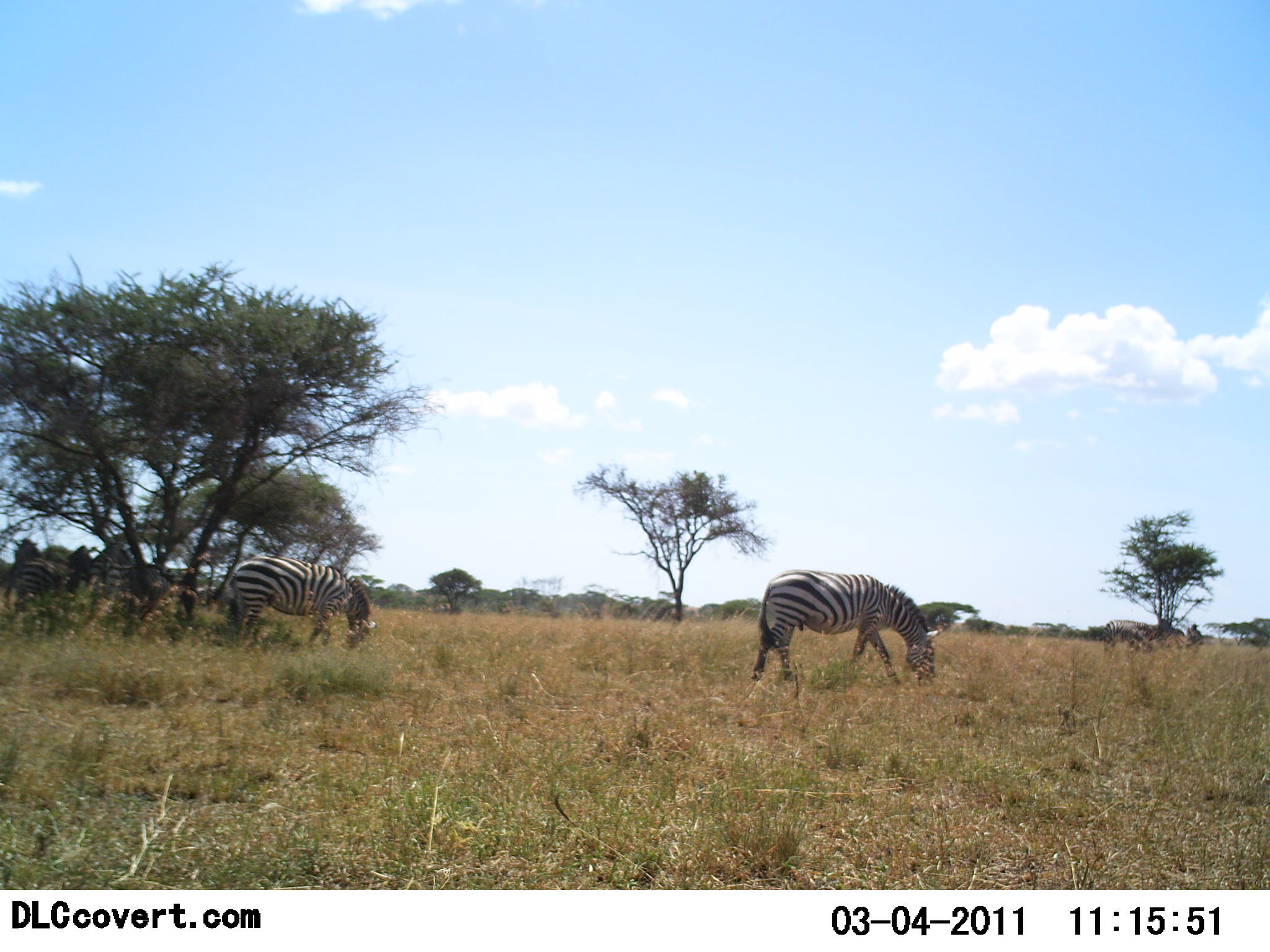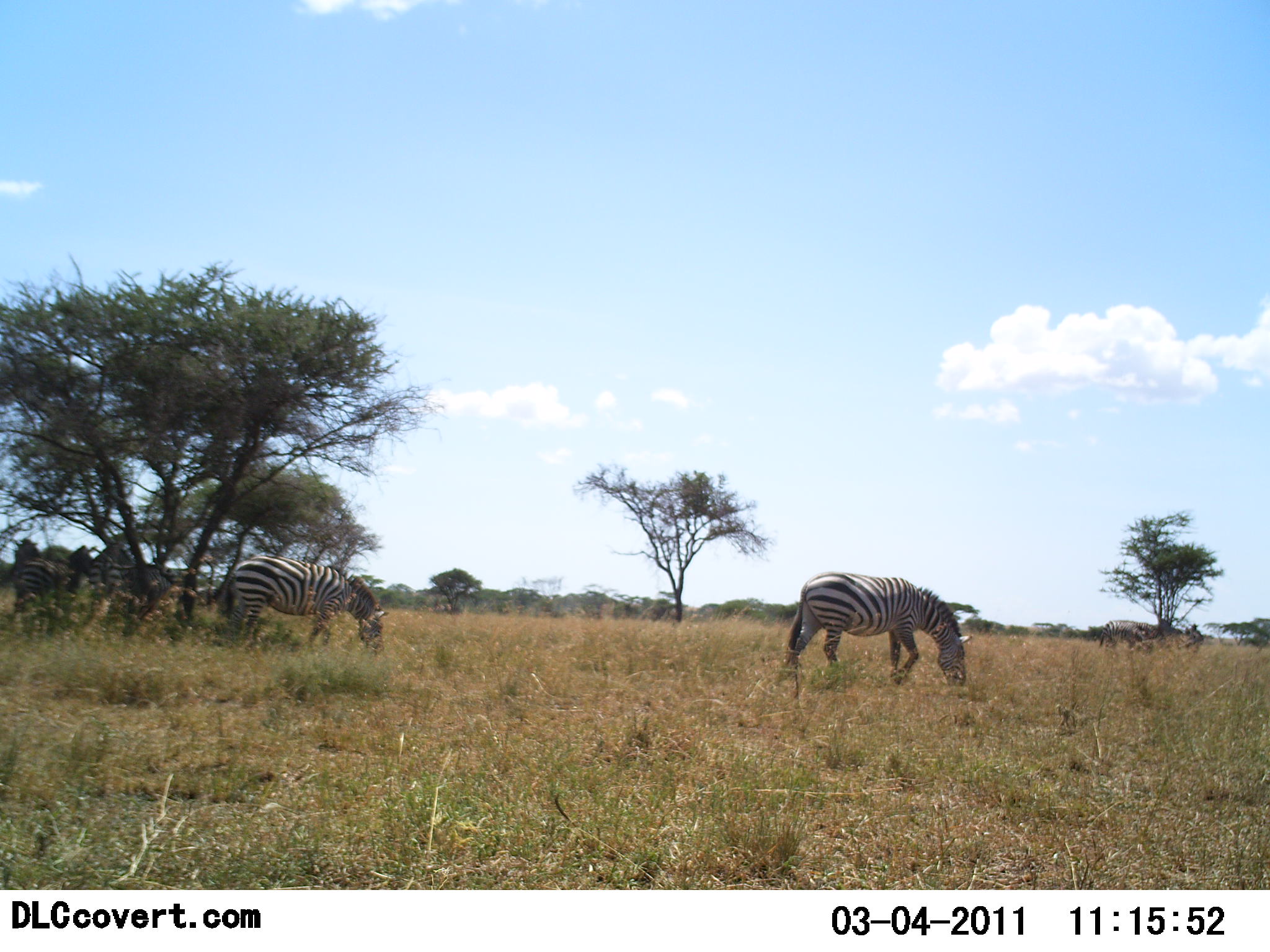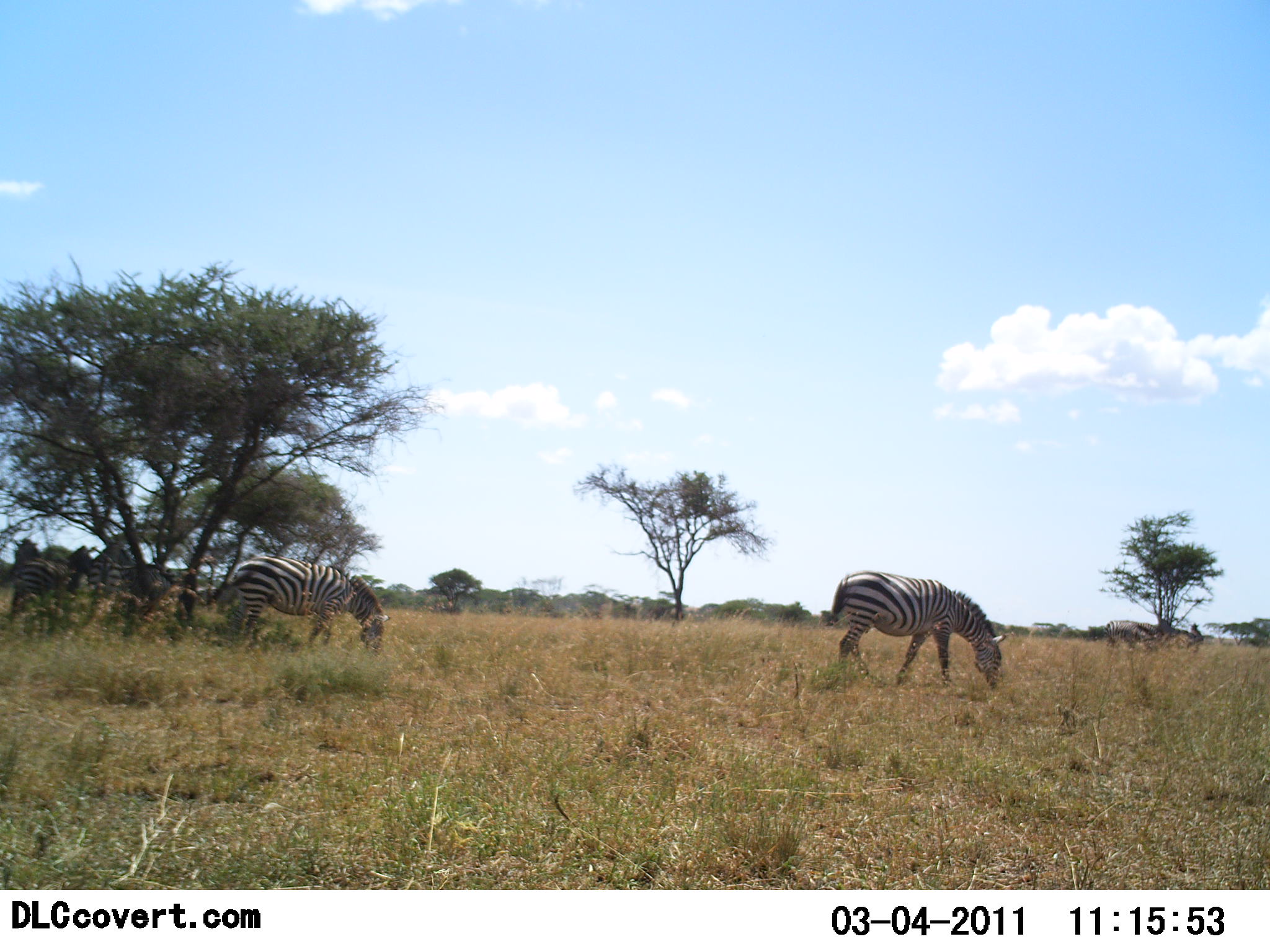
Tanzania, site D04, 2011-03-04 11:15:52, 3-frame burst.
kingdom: Animalia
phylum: Chordata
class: Mammalia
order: Perissodactyla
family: Equidae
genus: Equus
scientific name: Equus quagga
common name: plains zebra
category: zebra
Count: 4.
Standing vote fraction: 45%.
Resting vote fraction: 0%.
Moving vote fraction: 9%.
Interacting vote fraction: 0%.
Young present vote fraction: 0%.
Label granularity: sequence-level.